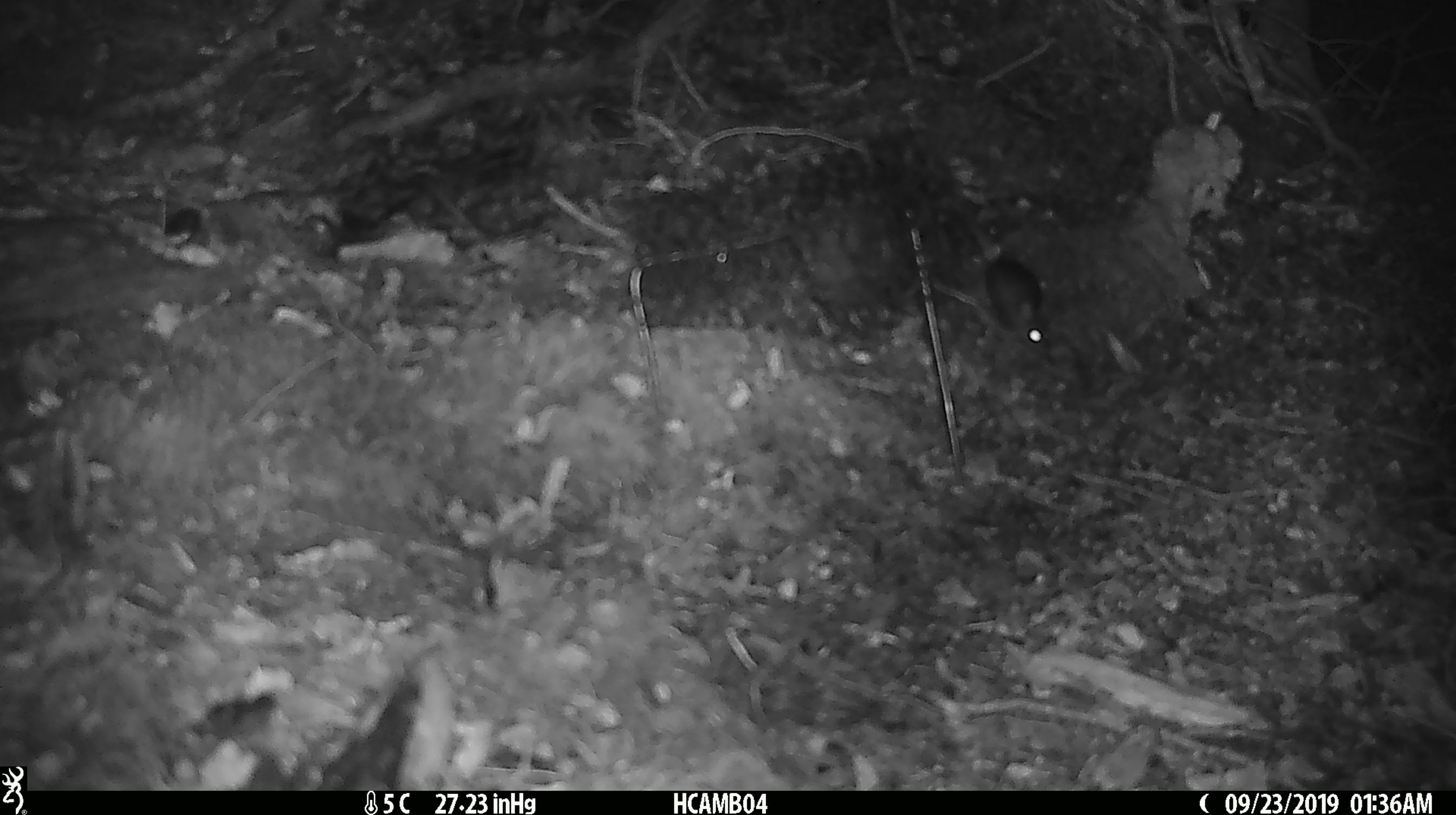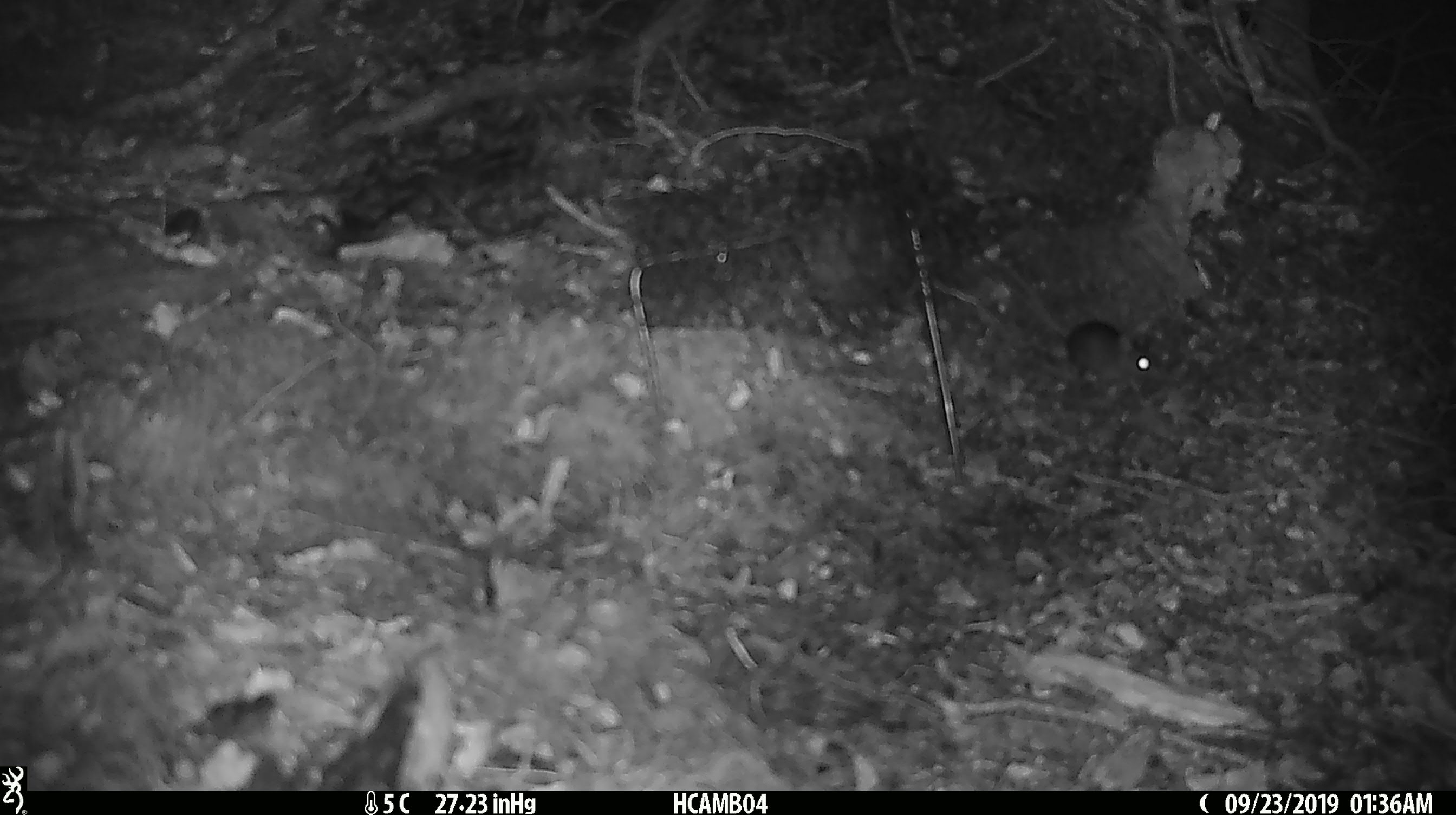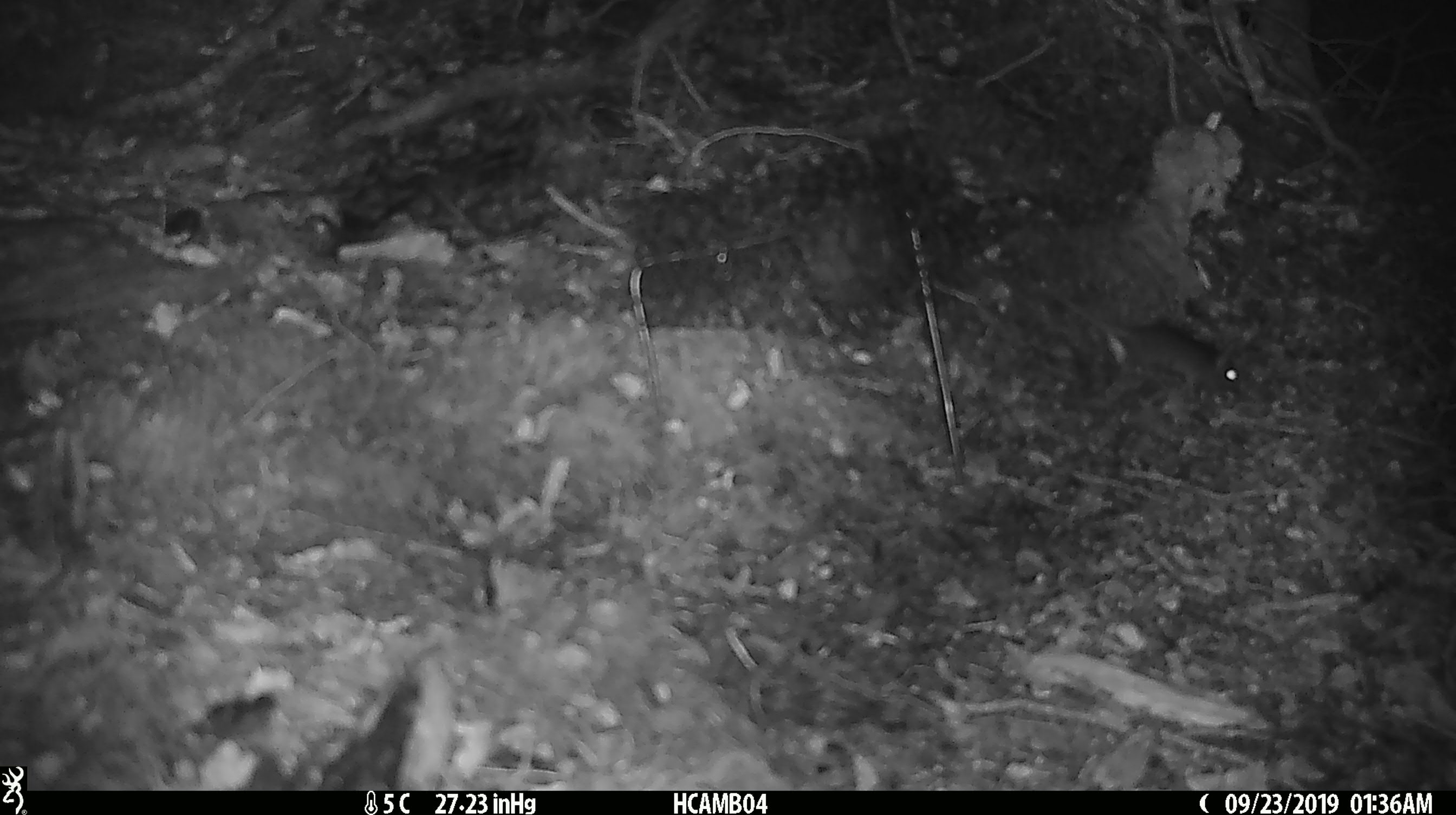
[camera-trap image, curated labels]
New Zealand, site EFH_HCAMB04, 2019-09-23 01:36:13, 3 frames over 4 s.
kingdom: Animalia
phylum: Chordata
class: Mammalia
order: Rodentia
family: Muridae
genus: Mus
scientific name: Mus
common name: mouse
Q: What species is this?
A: Mouse (Mus).